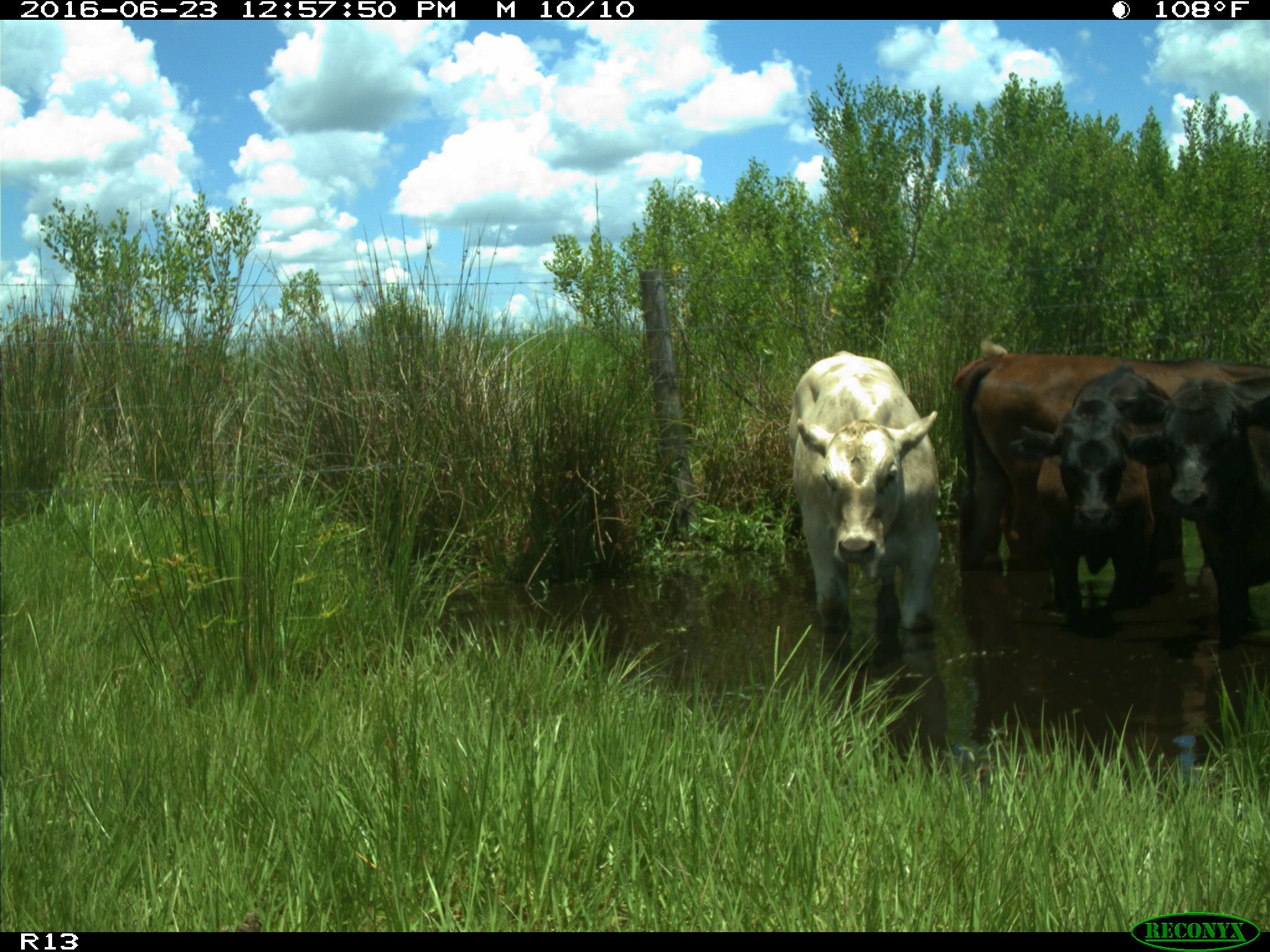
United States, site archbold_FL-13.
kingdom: Animalia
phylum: Chordata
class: Mammalia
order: Artiodactyla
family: Bovidae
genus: Bos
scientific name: Bos taurus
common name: domestic cow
Bos taurus (domestic cow).